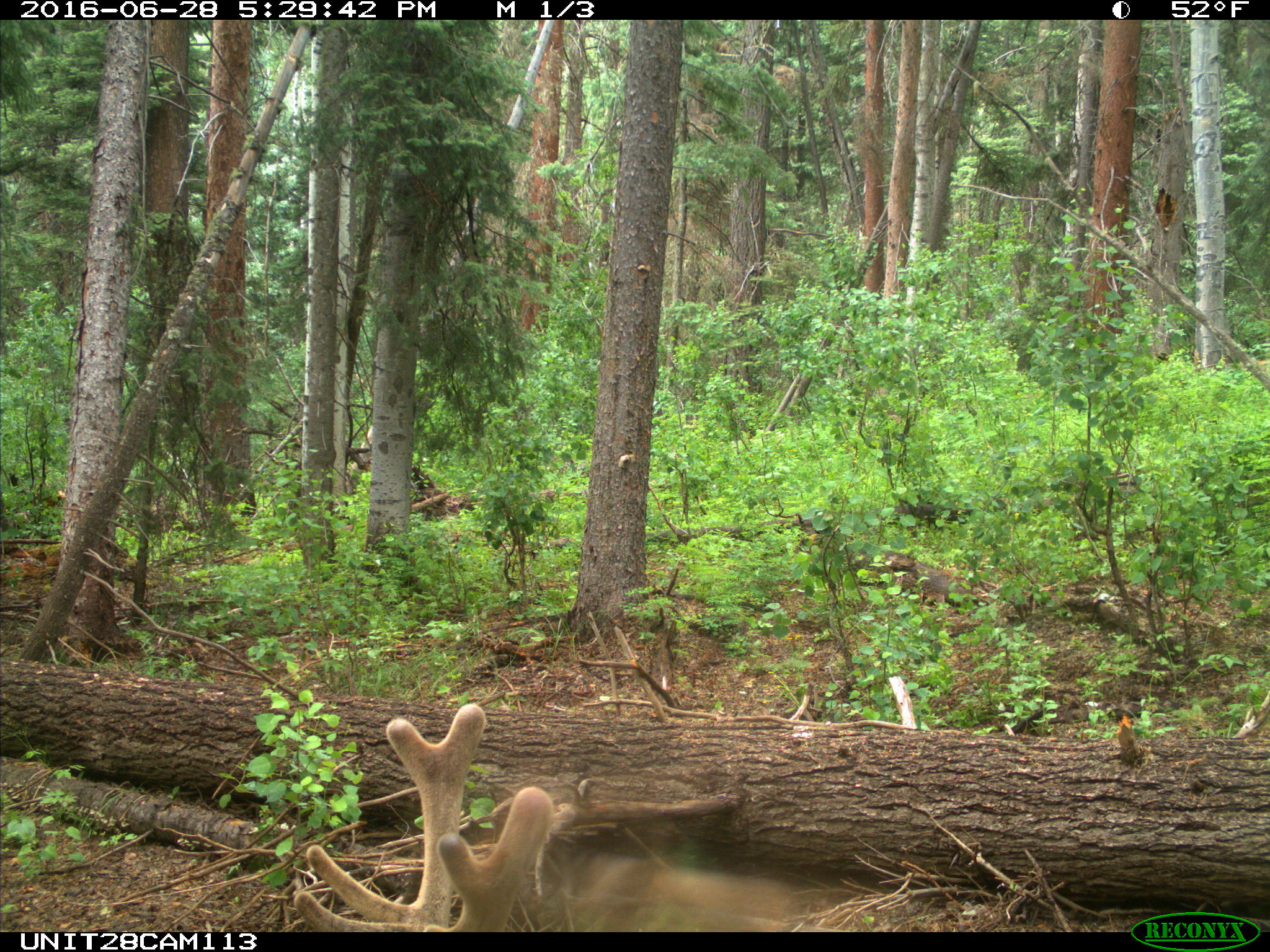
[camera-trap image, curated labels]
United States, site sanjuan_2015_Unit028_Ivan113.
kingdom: Animalia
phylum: Chordata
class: Mammalia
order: Artiodactyla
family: Cervidae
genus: Cervus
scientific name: Cervus elaphus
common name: red deer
Cervus elaphus (red deer).